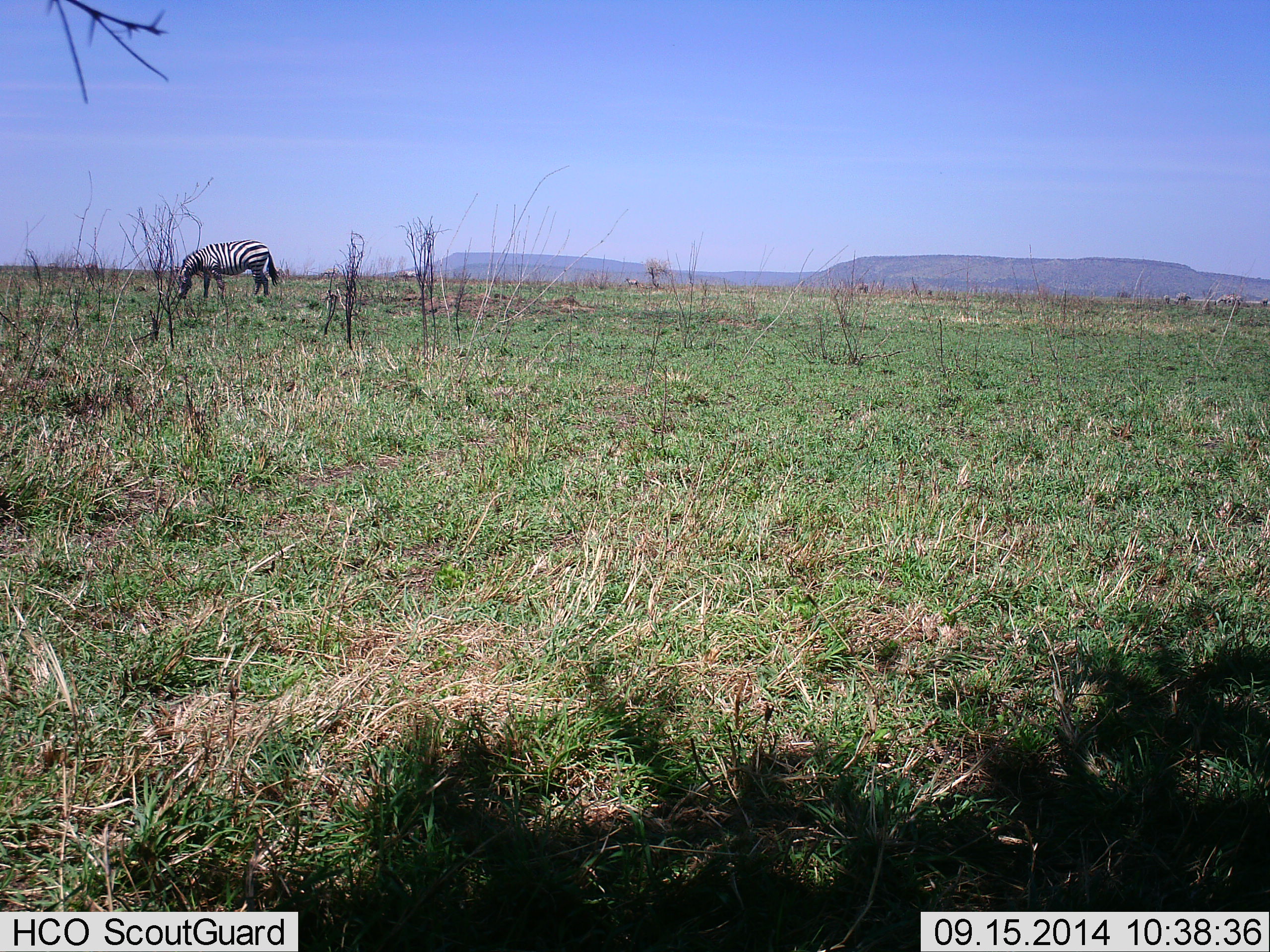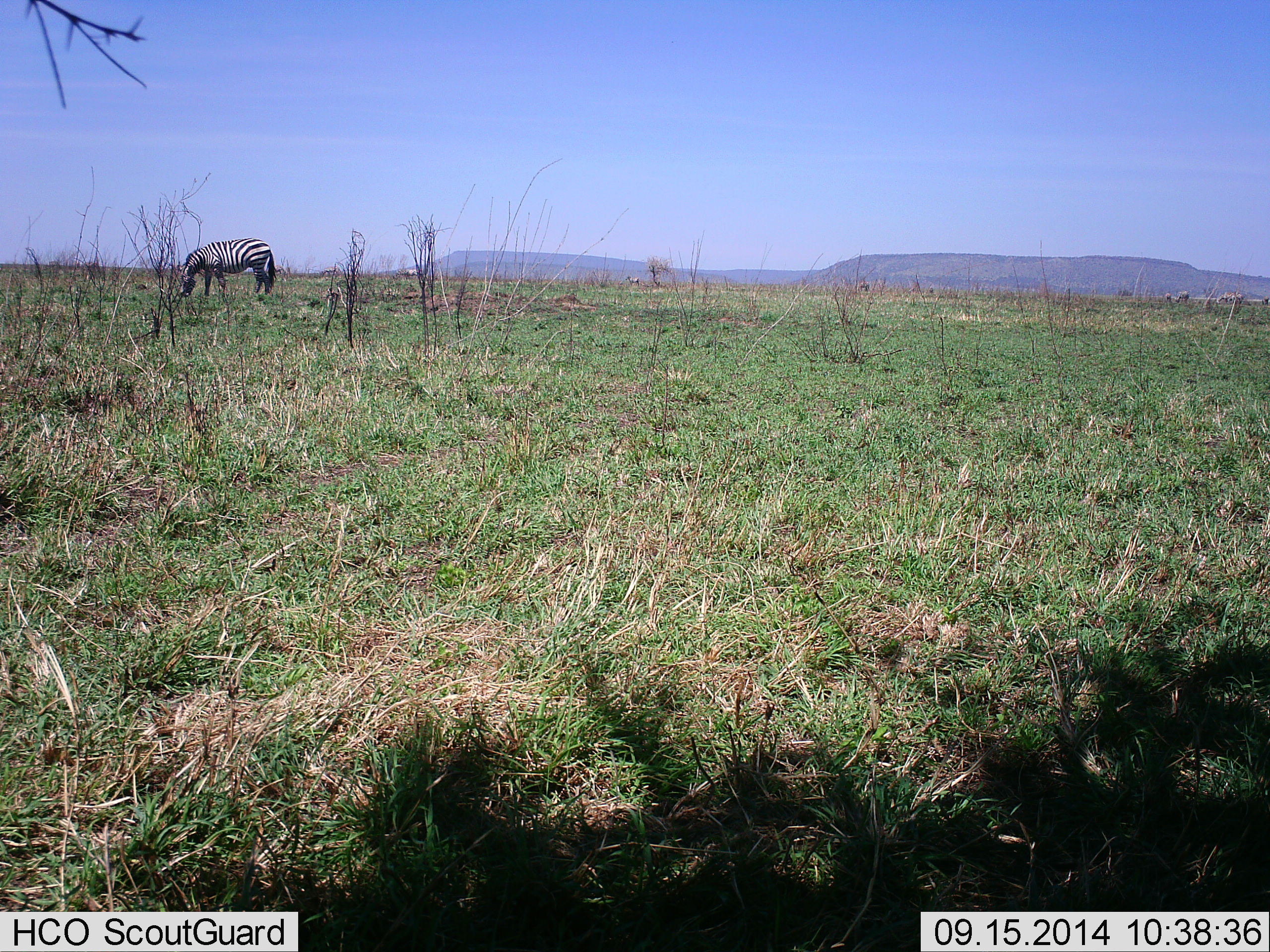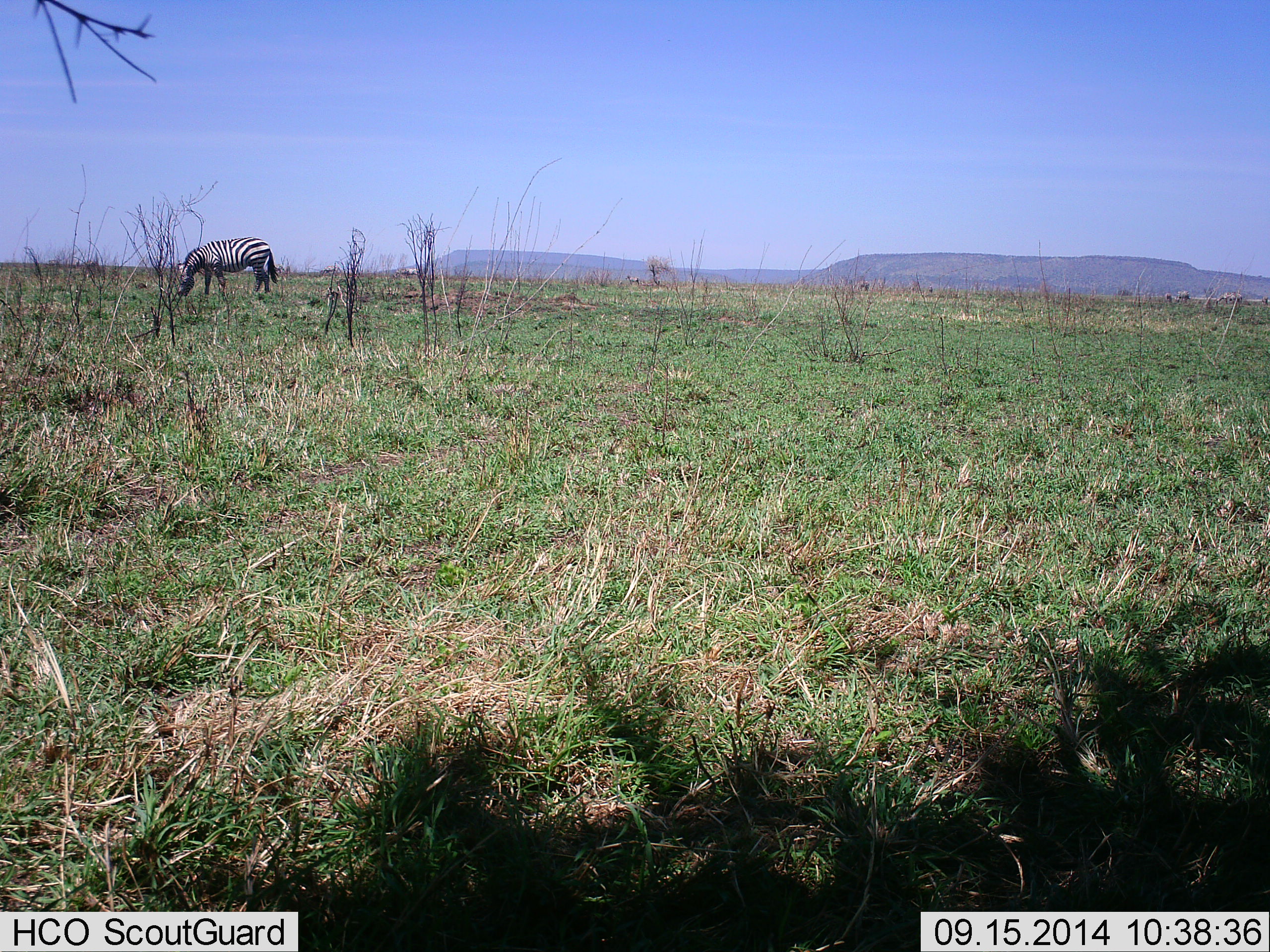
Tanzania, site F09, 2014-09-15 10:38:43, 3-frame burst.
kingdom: Animalia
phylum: Chordata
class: Mammalia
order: Perissodactyla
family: Equidae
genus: Equus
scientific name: Equus quagga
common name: plains zebra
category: zebra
Zebra (plains zebra) (Equus quagga), count 1. Behavior (volunteer vote fractions): standing 0%, resting 0%, moving 0%, interacting 0%. Young present (vote fraction): 0%. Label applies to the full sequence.